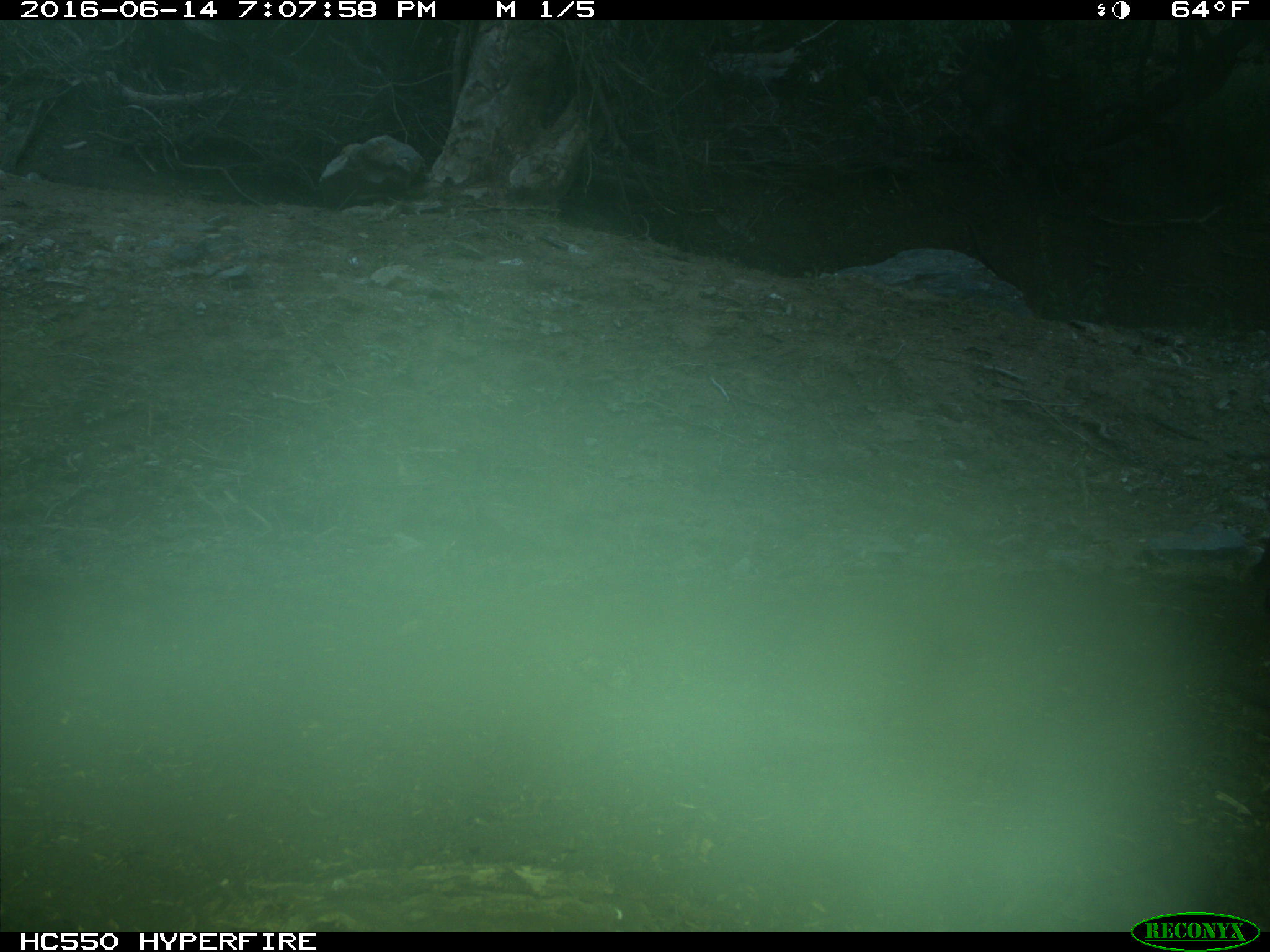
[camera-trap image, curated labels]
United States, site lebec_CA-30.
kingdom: Animalia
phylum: Chordata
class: Mammalia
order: Artiodactyla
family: Bovidae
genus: Bos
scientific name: Bos taurus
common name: domestic cow